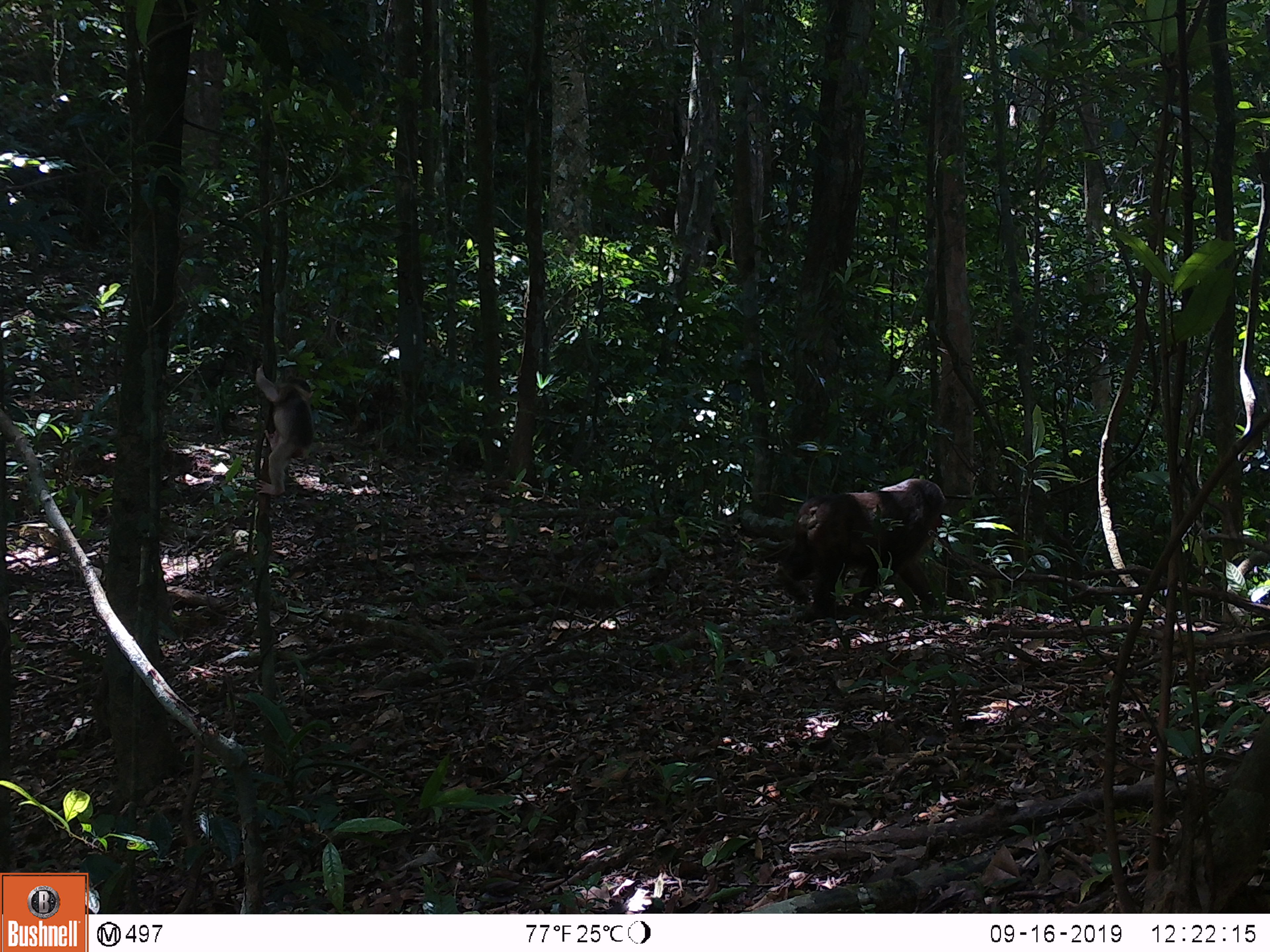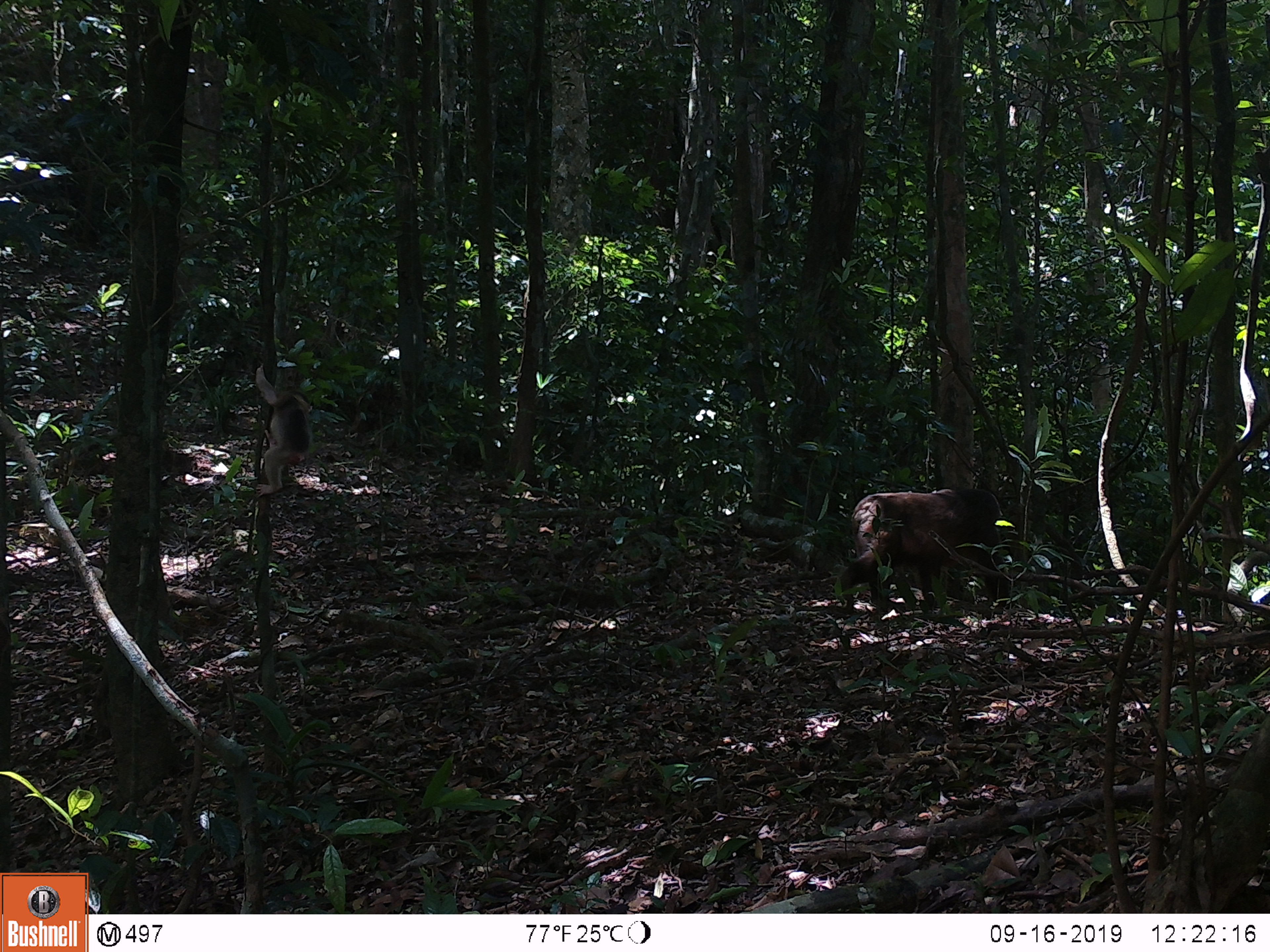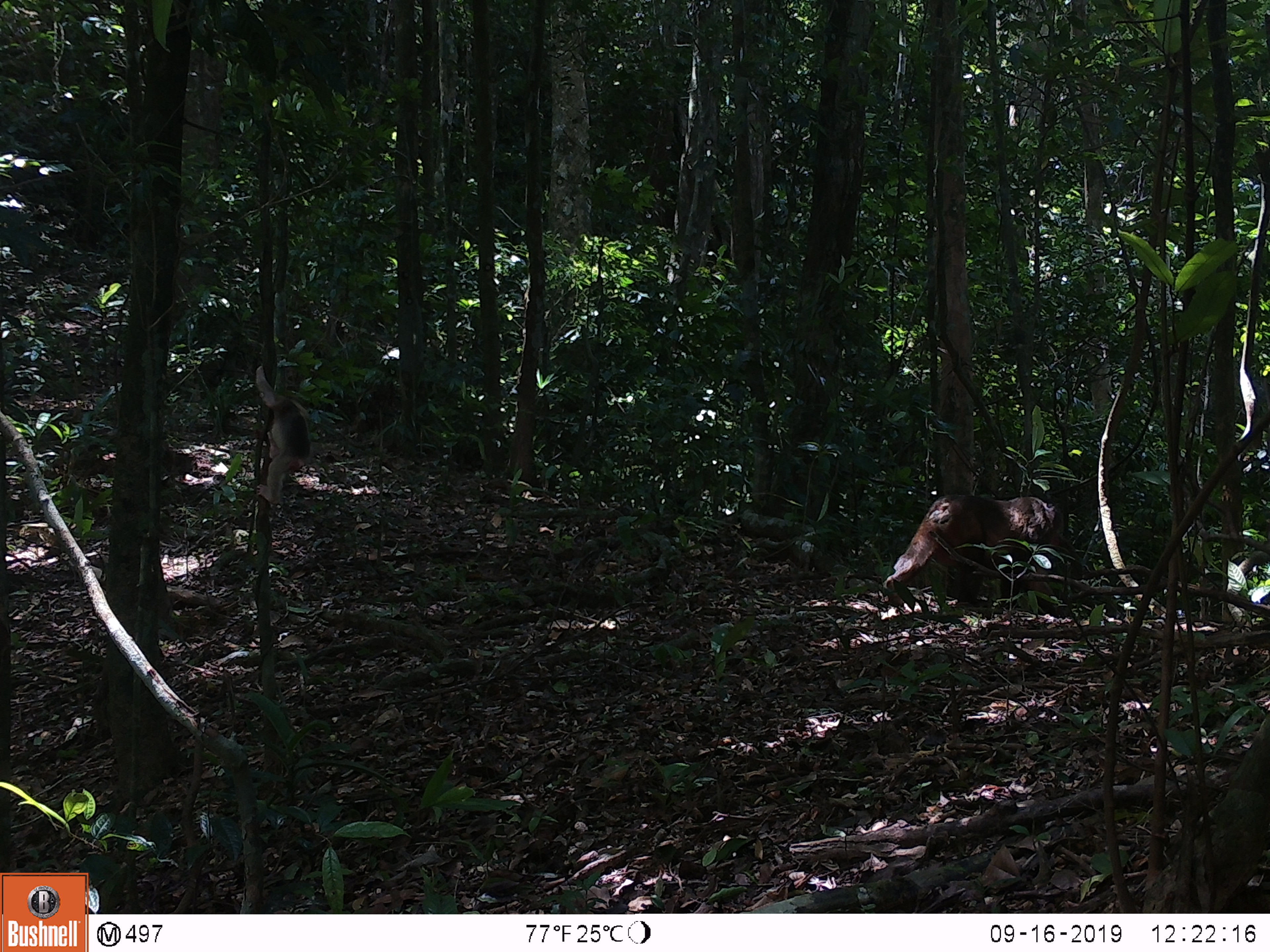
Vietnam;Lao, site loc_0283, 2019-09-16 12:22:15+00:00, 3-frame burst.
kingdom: Animalia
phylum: Chordata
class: Mammalia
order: Primates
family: Cercopithecidae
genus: Macaca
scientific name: Macaca arctoides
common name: stump-tailed macaque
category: stump tailed macaque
Stump tailed macaque (stump-tailed macaque) (Macaca arctoides). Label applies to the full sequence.